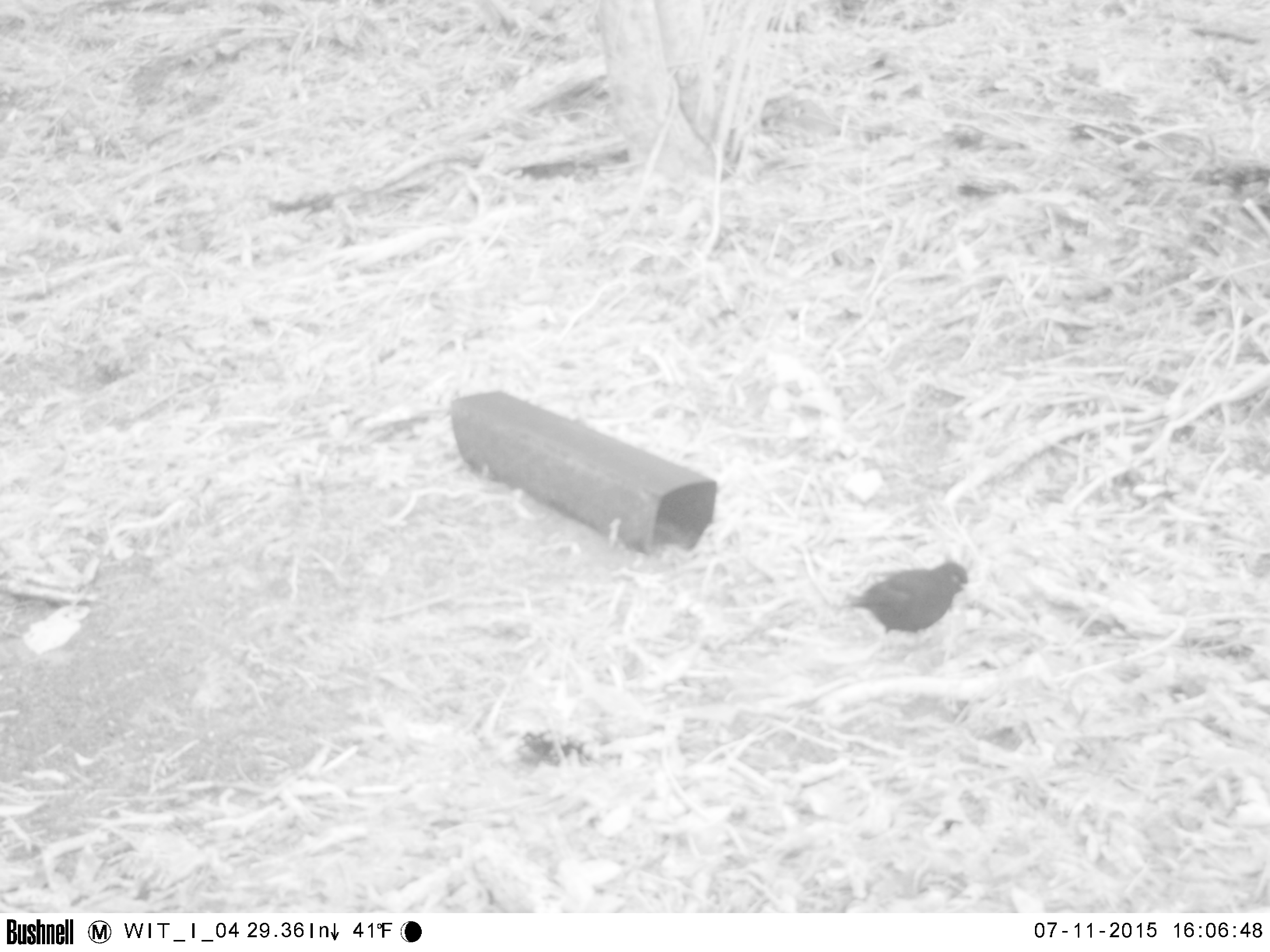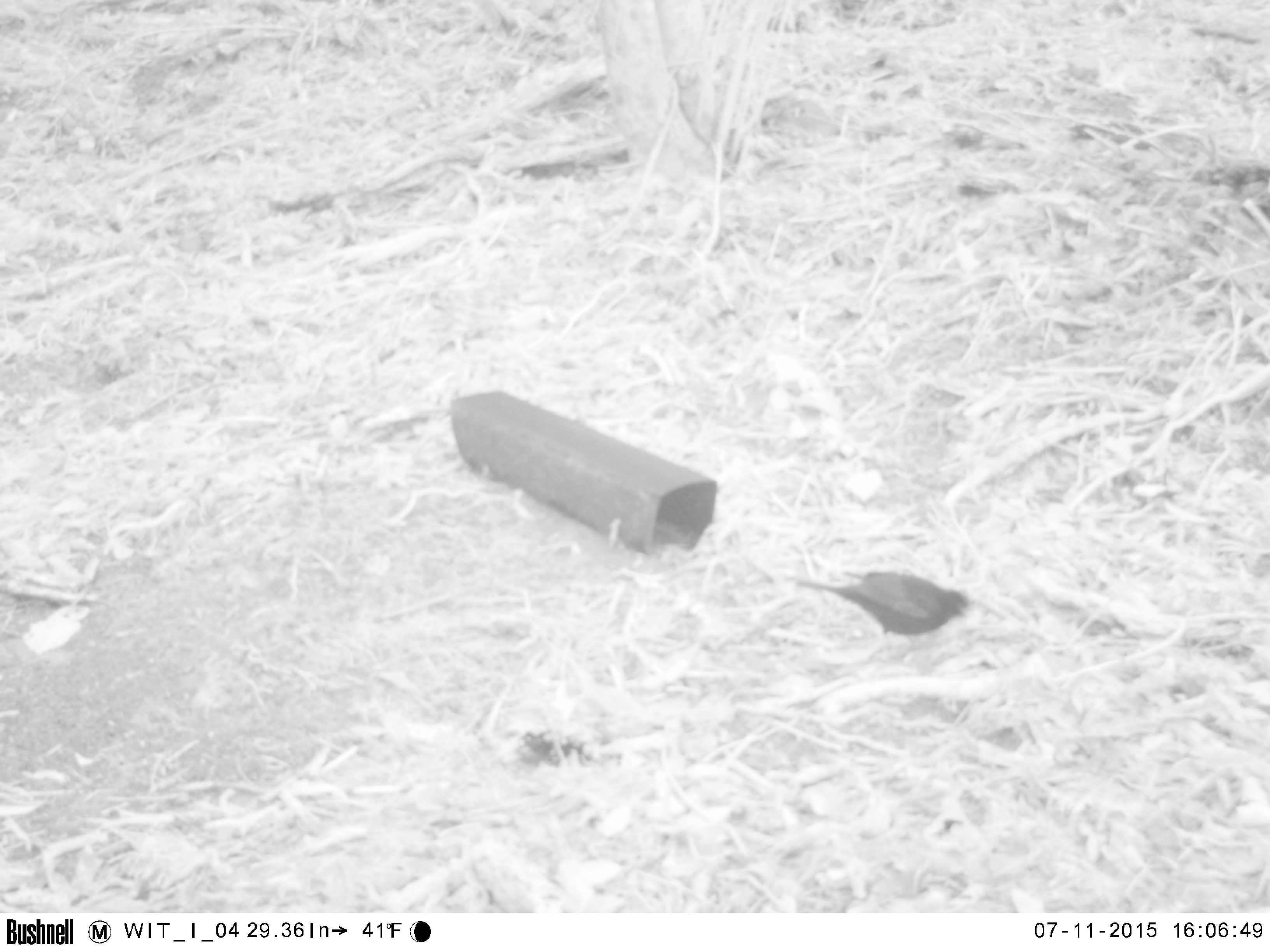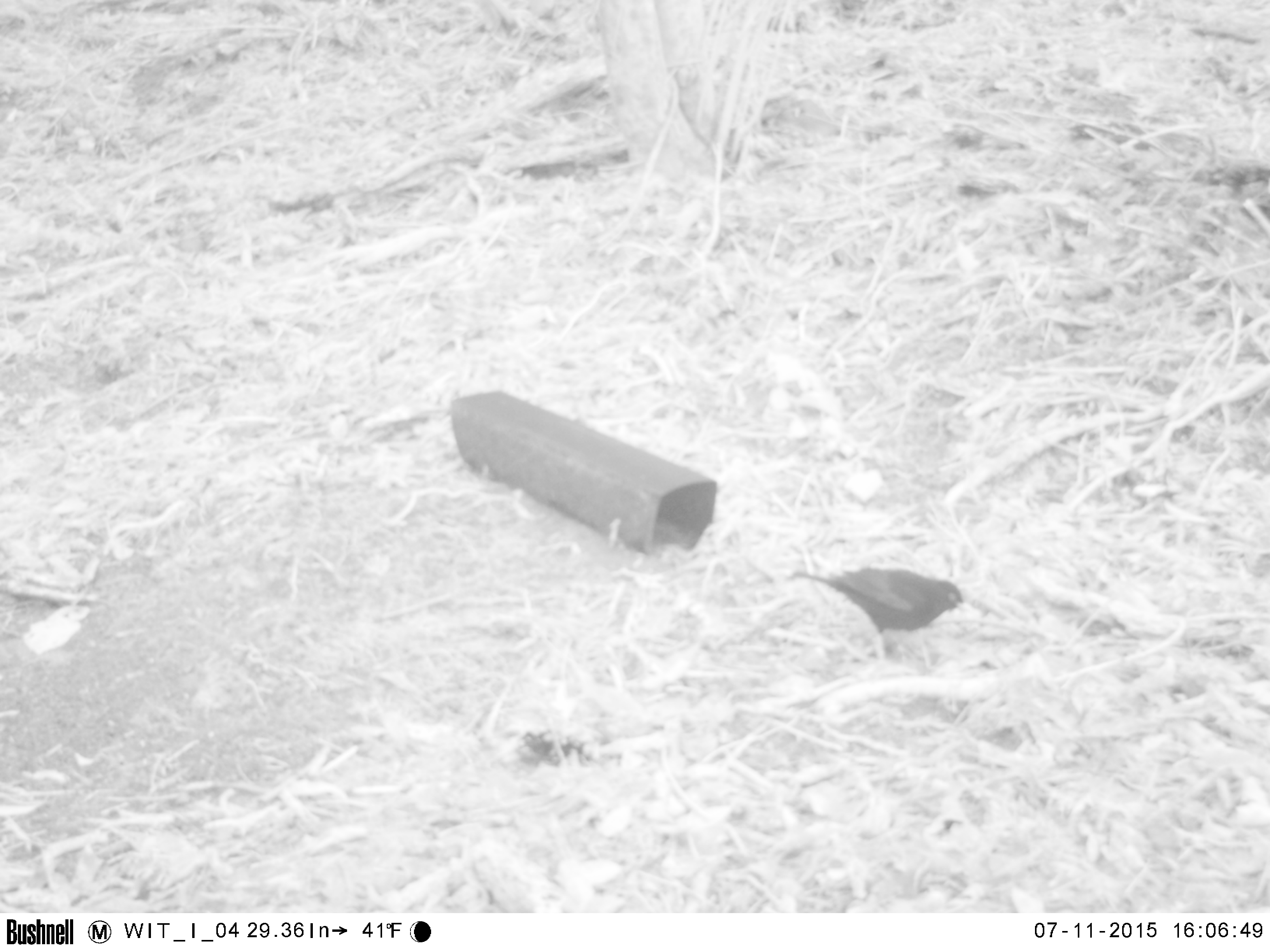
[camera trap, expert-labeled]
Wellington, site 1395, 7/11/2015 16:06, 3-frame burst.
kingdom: Animalia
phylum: Chordata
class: Aves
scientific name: Aves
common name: bird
Bird (Aves).